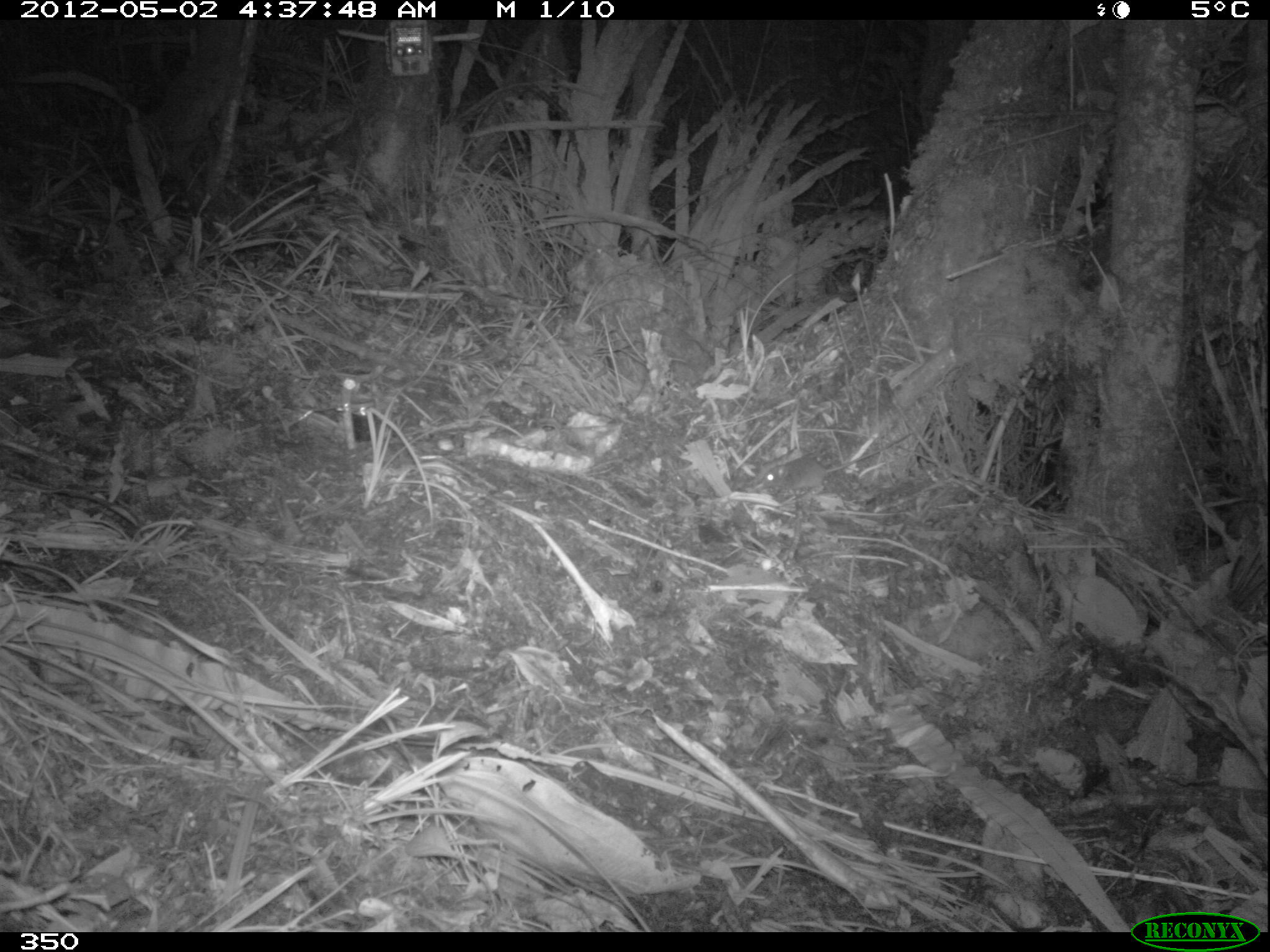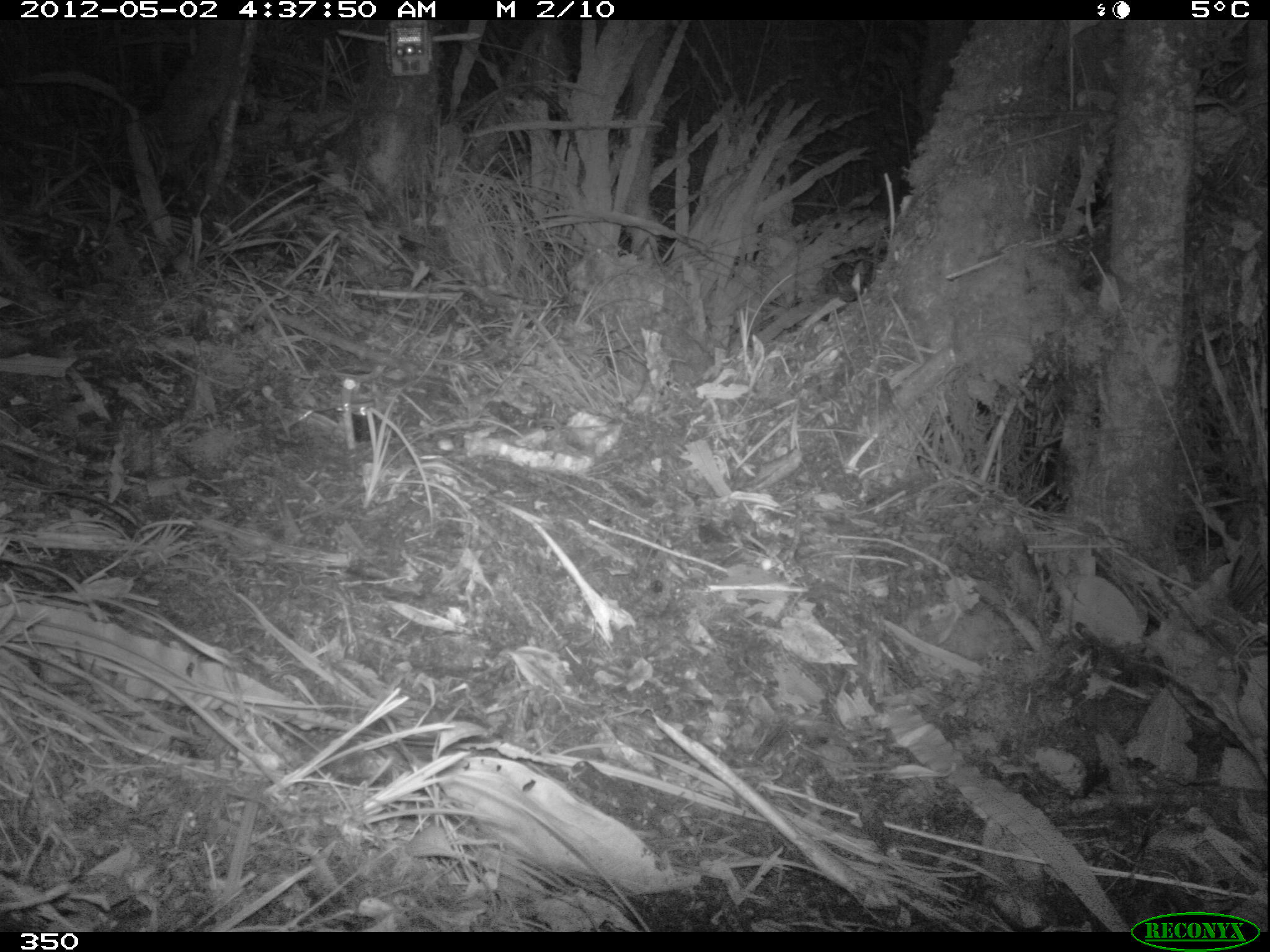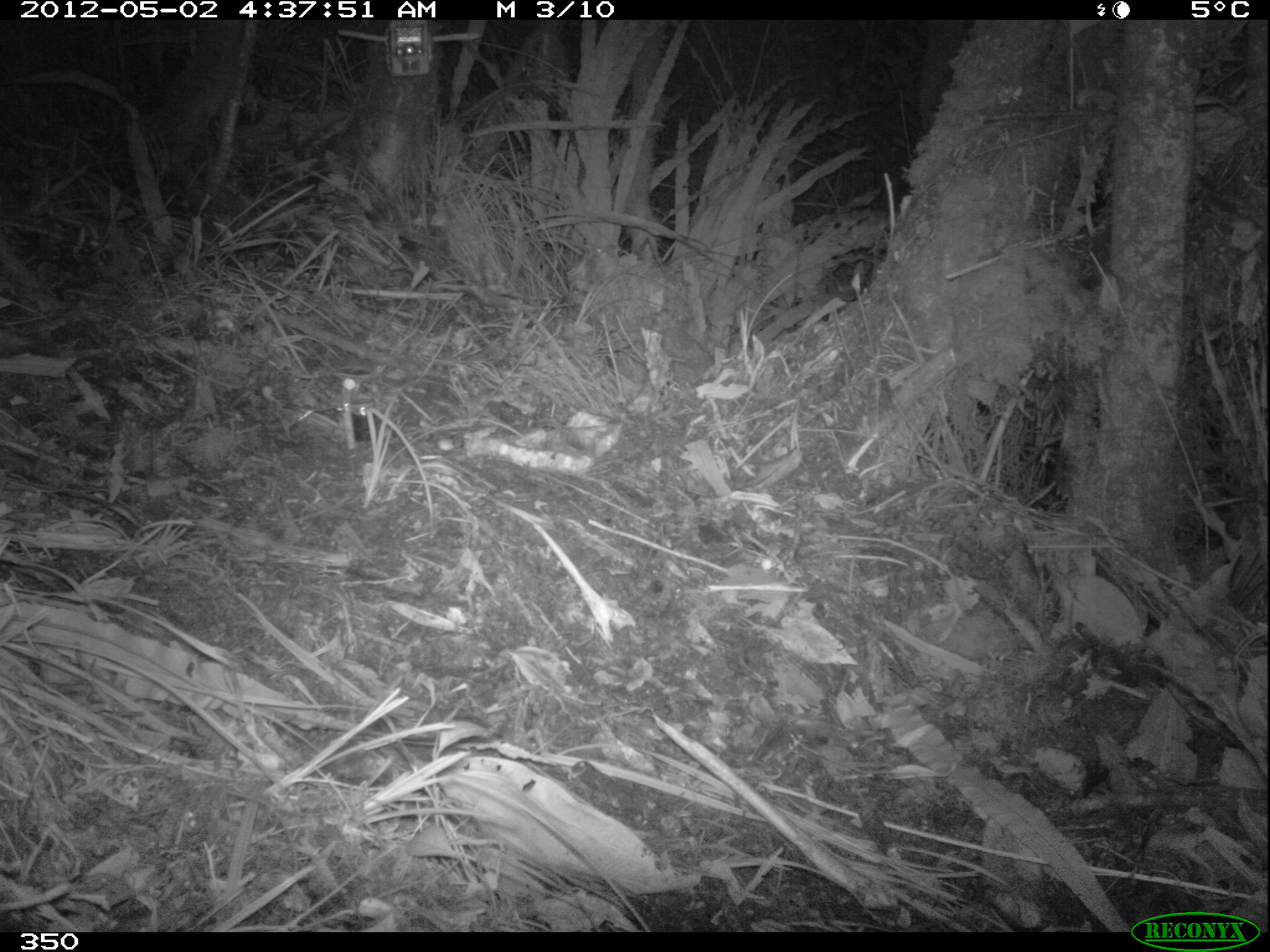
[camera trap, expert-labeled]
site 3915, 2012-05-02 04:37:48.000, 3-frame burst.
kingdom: Animalia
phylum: Chordata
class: Mammalia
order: Rodentia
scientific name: Rodentia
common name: rodents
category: unknown rodent